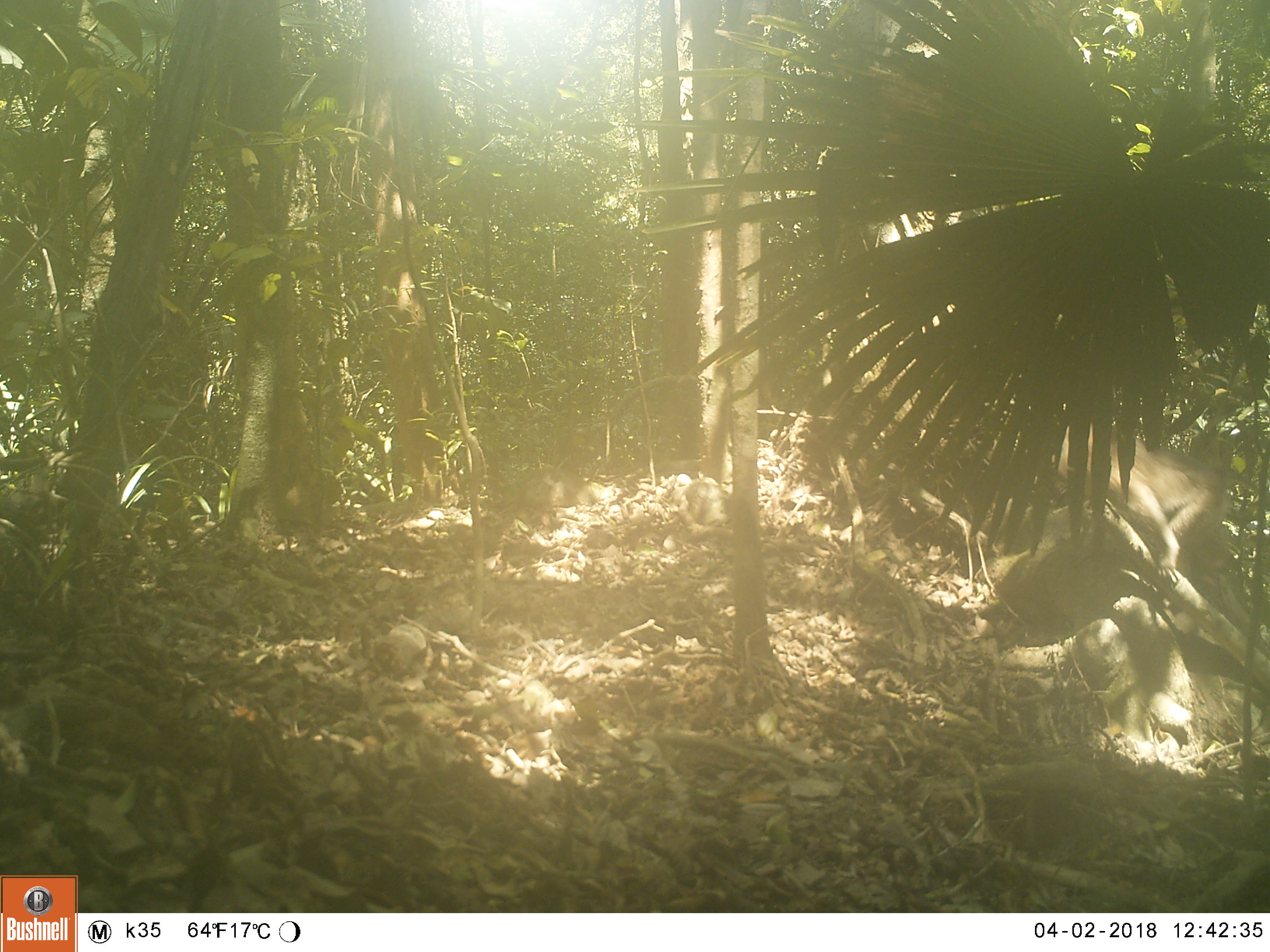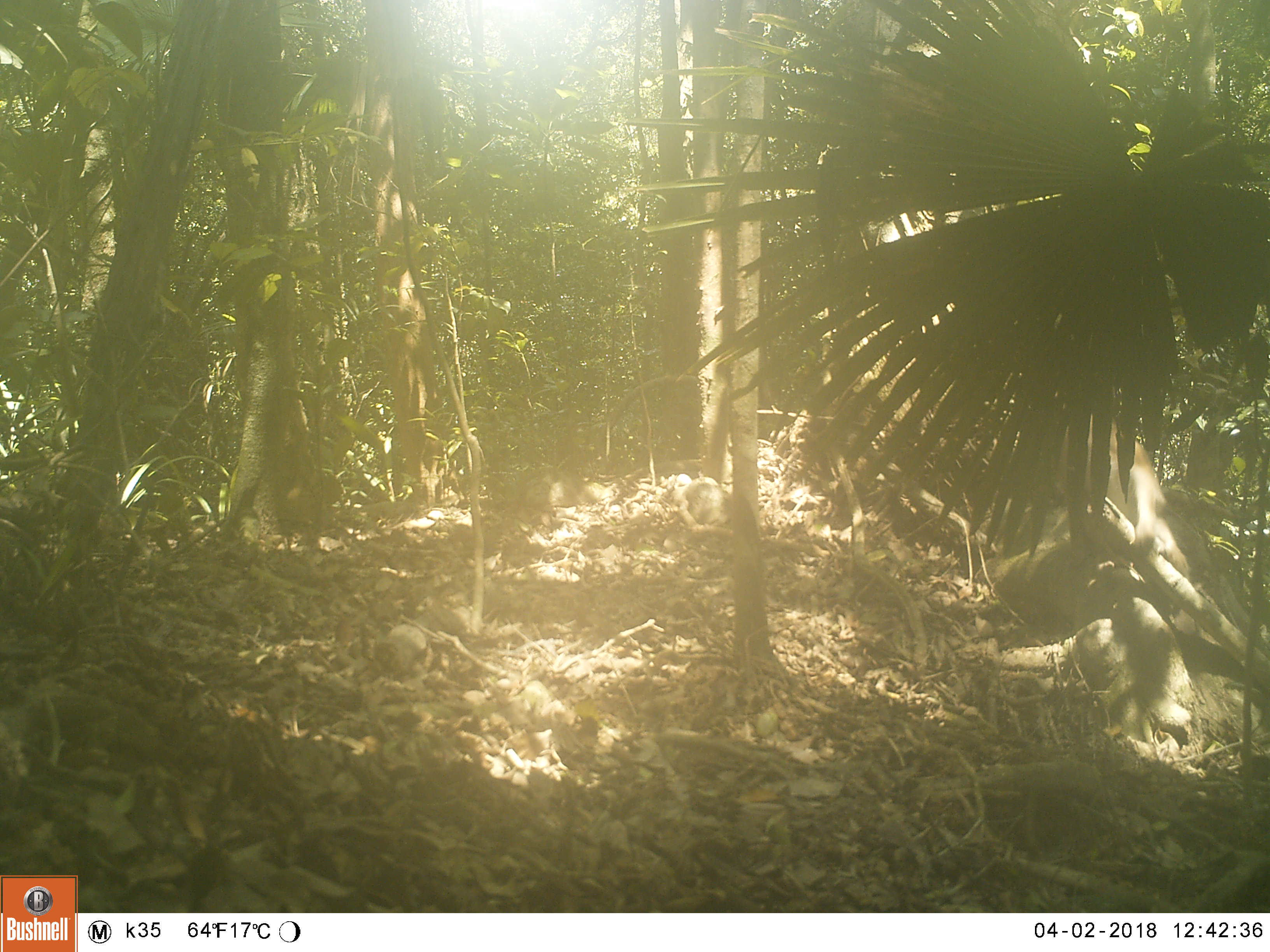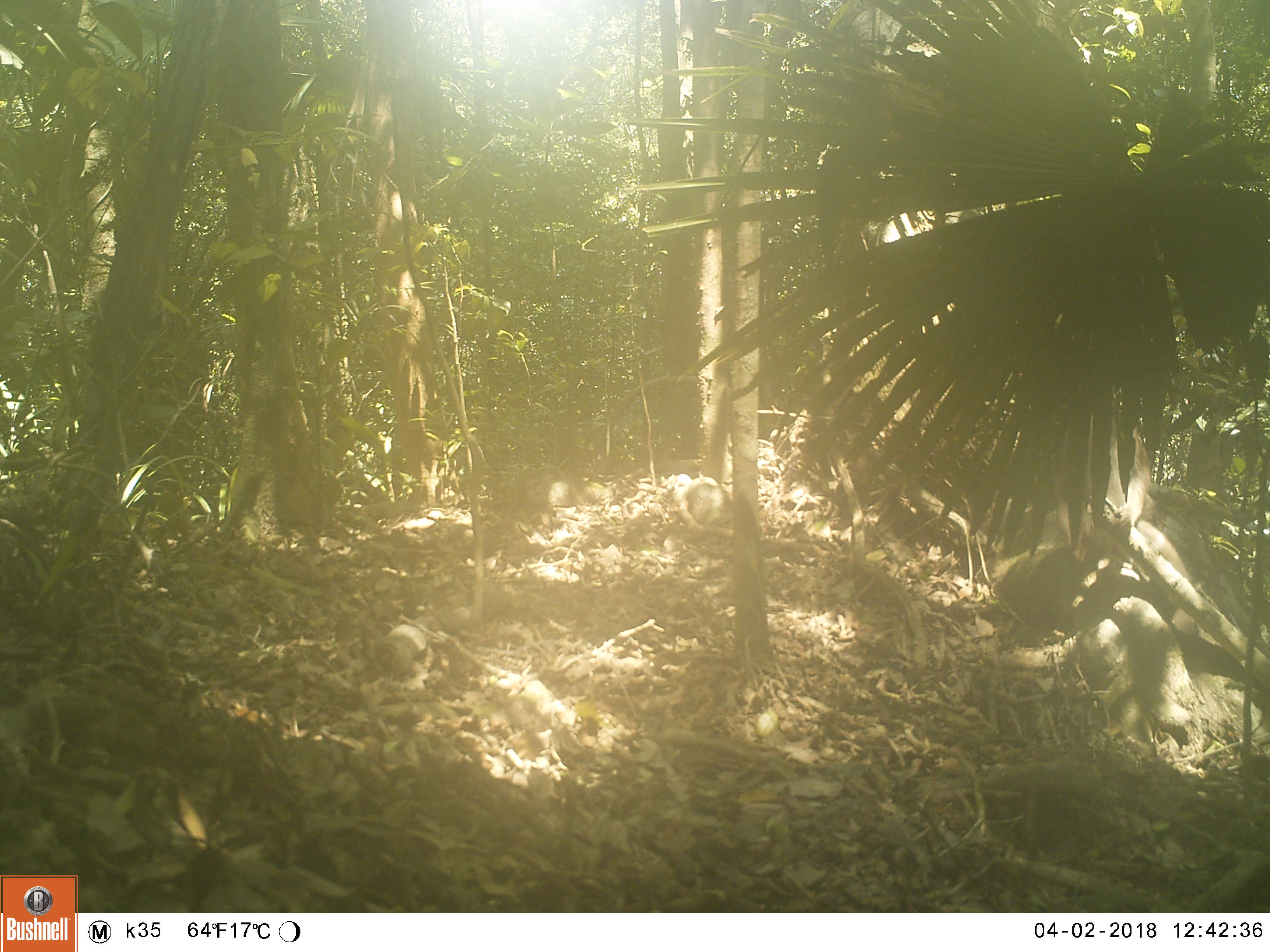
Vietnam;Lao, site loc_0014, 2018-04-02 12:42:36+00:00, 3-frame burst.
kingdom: Animalia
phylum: Chordata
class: Mammalia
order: Primates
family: Cercopithecidae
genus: Macaca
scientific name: Macaca nemestrina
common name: pig-tailed macaque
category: pig tailed macaque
Pig tailed macaque (pig-tailed macaque) (Macaca nemestrina). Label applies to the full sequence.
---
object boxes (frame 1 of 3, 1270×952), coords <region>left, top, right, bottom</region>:
pig tailed macaque: <region>1014, 423, 1233, 591</region>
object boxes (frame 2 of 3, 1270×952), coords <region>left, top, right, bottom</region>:
pig tailed macaque: <region>1012, 380, 1193, 618</region>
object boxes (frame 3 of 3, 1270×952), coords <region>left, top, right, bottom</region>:
pig tailed macaque: <region>1053, 370, 1193, 606</region>